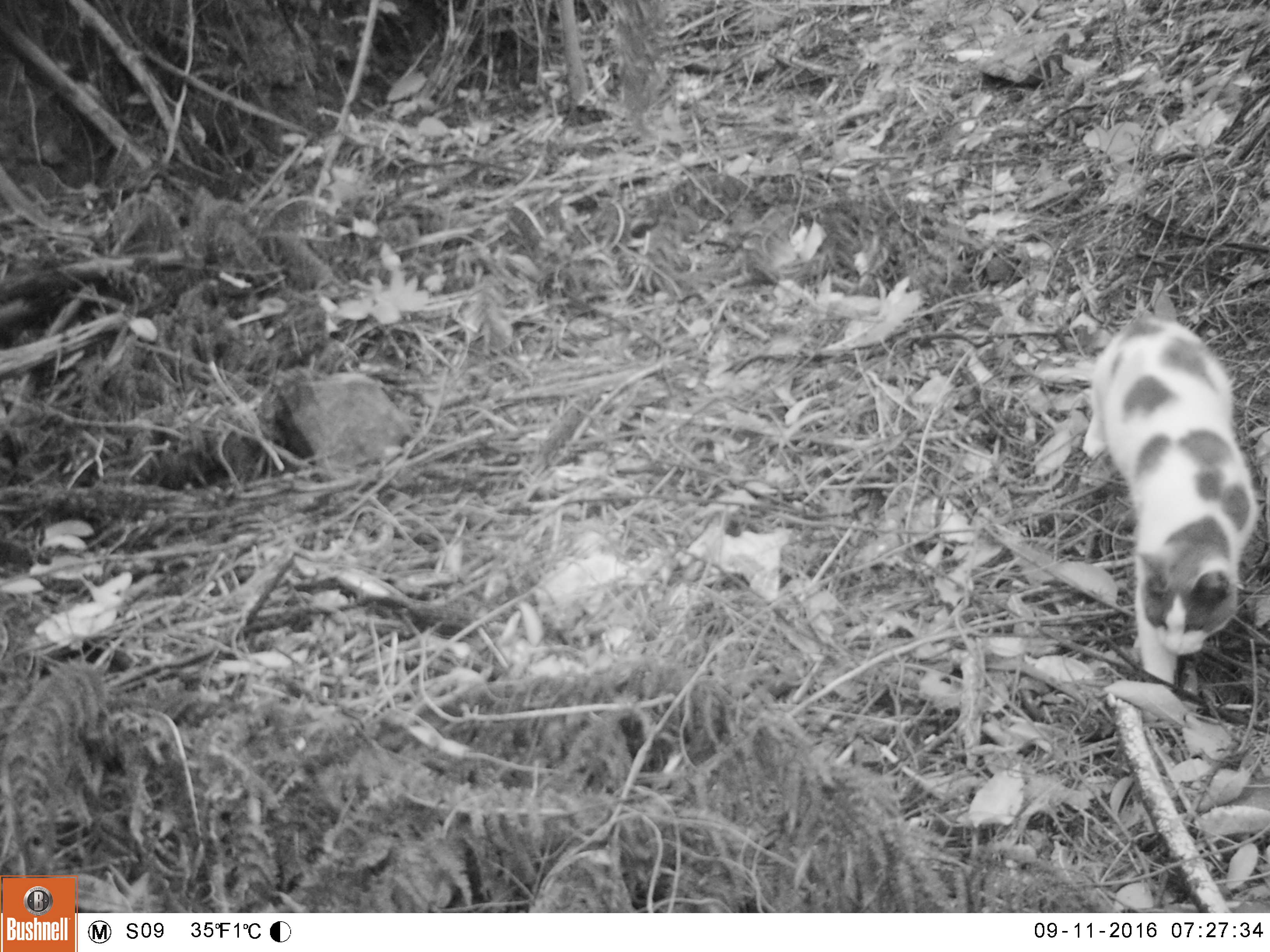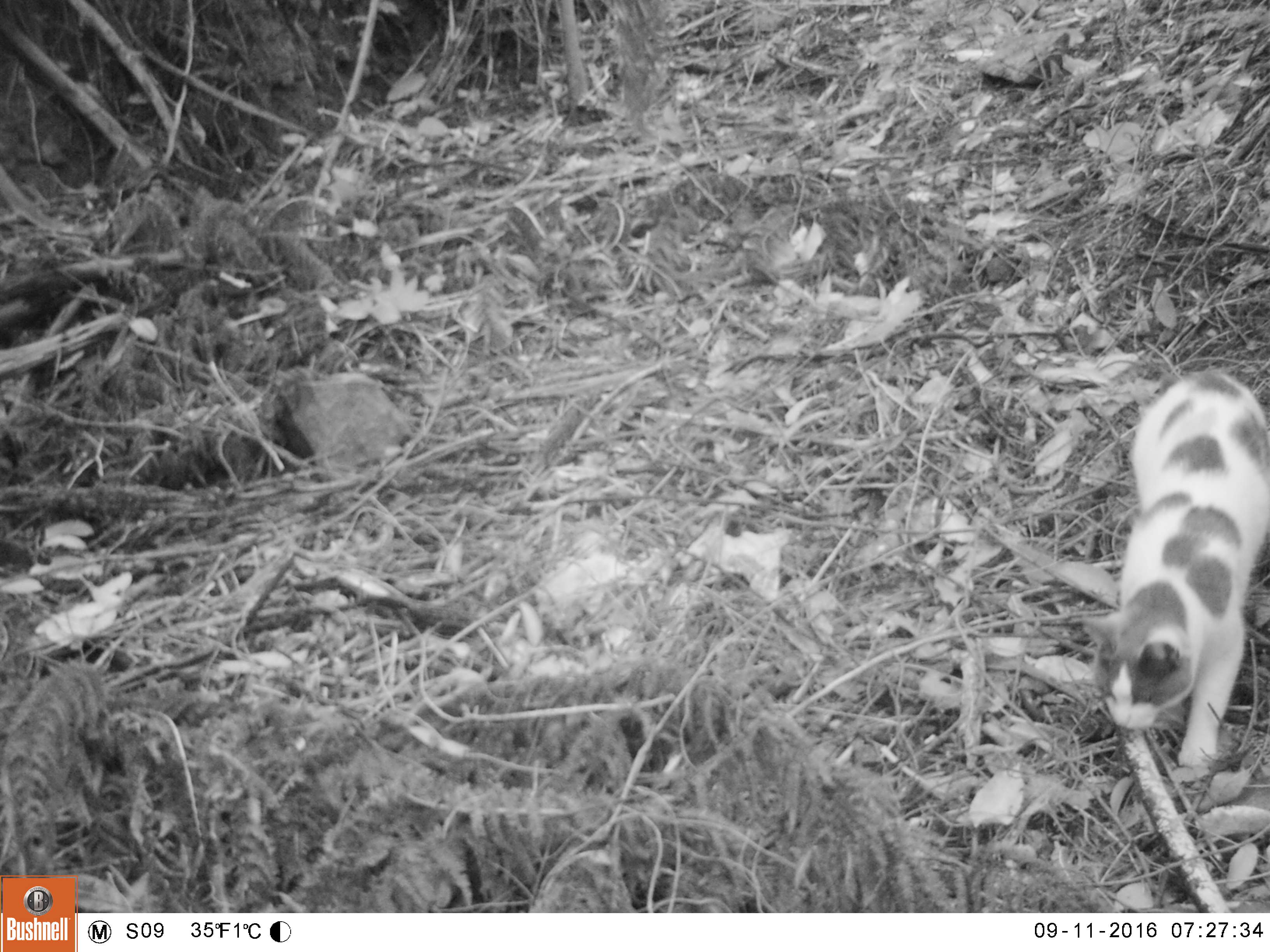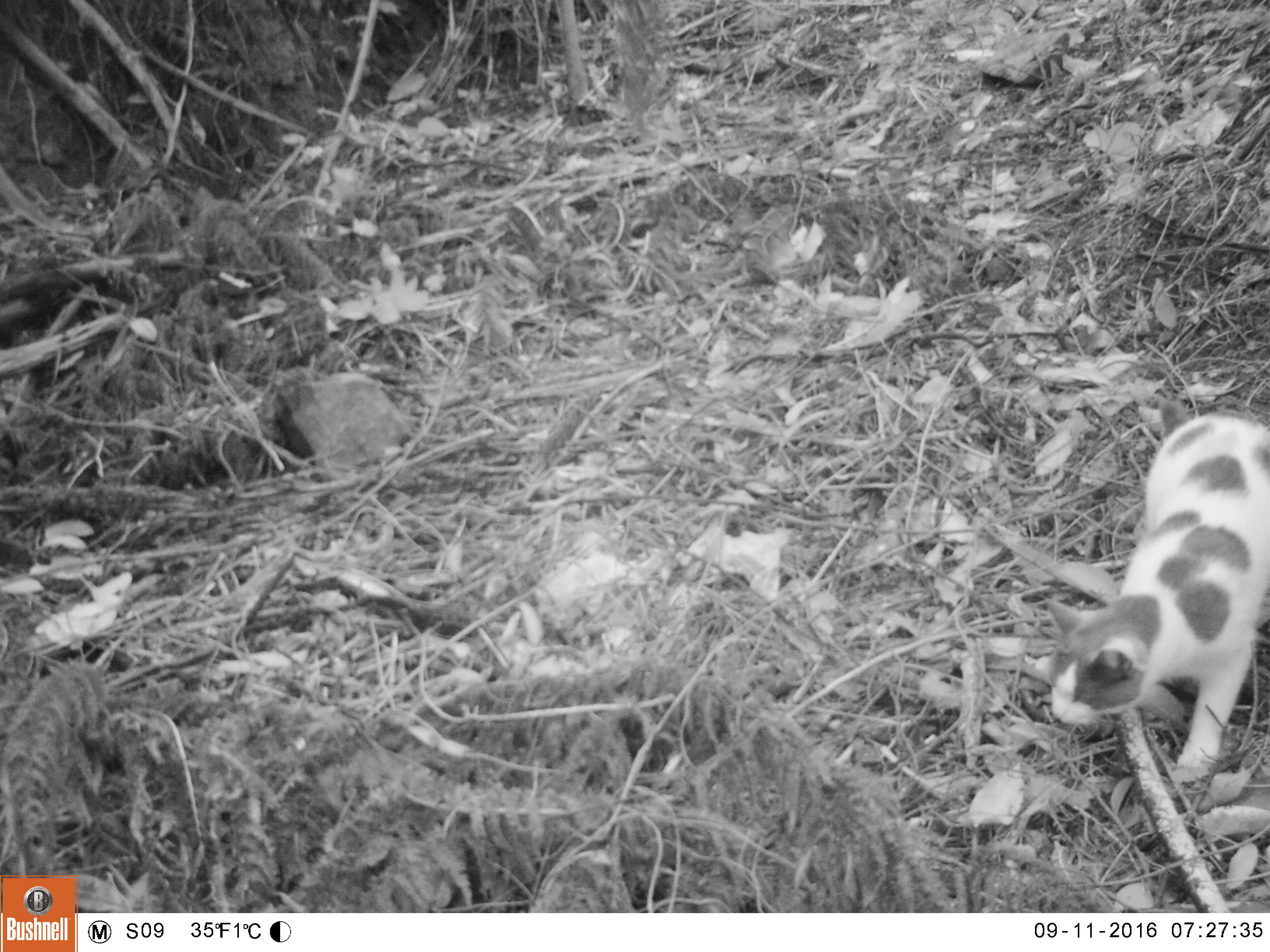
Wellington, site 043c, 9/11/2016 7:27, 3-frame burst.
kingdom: Animalia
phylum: Chordata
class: Mammalia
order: Carnivora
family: Felidae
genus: Felis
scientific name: Felis catus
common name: cat